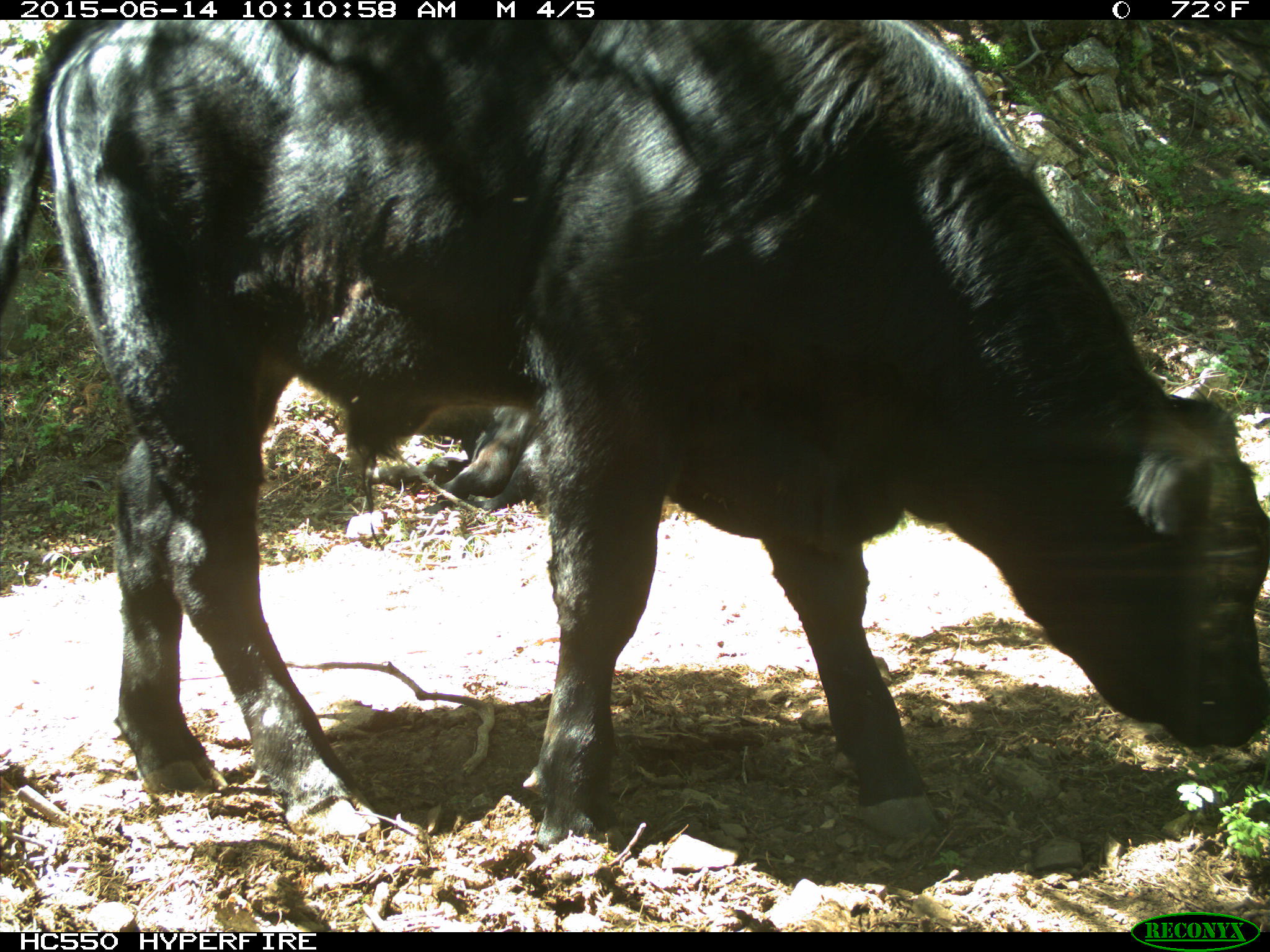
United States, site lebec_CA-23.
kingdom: Animalia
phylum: Chordata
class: Mammalia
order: Artiodactyla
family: Bovidae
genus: Bos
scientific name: Bos taurus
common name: domestic cow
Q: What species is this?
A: Bos taurus (domestic cow).